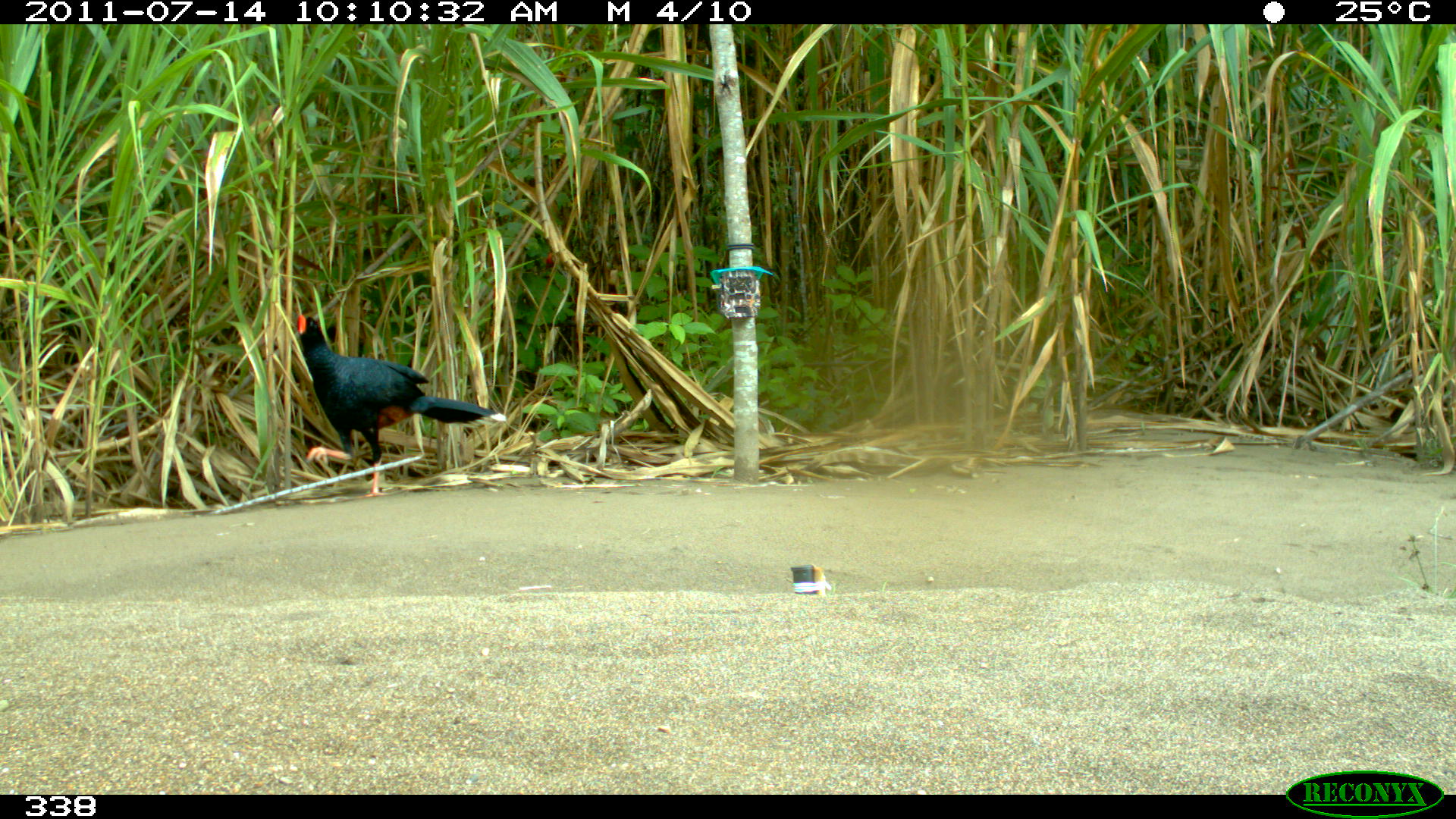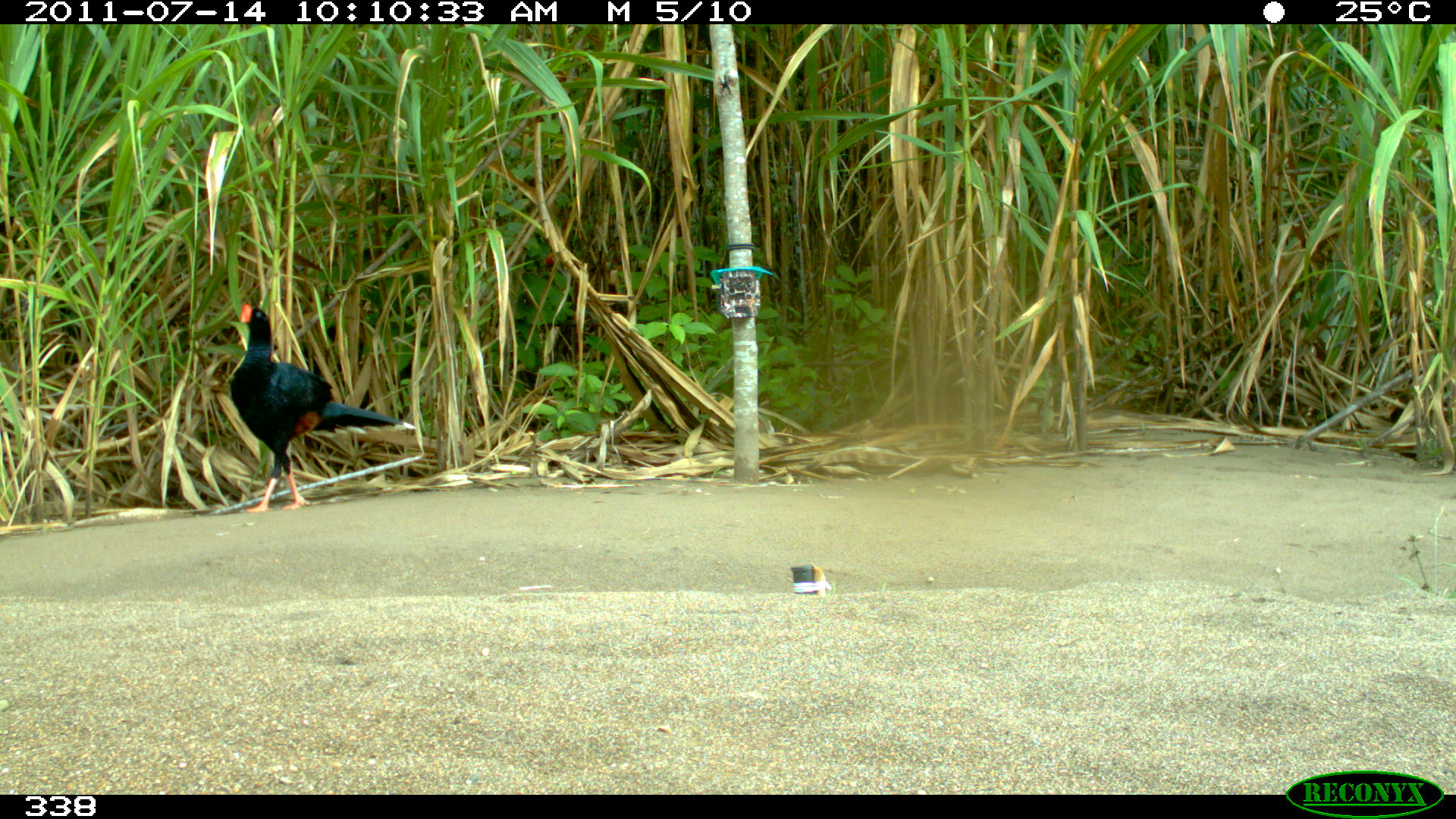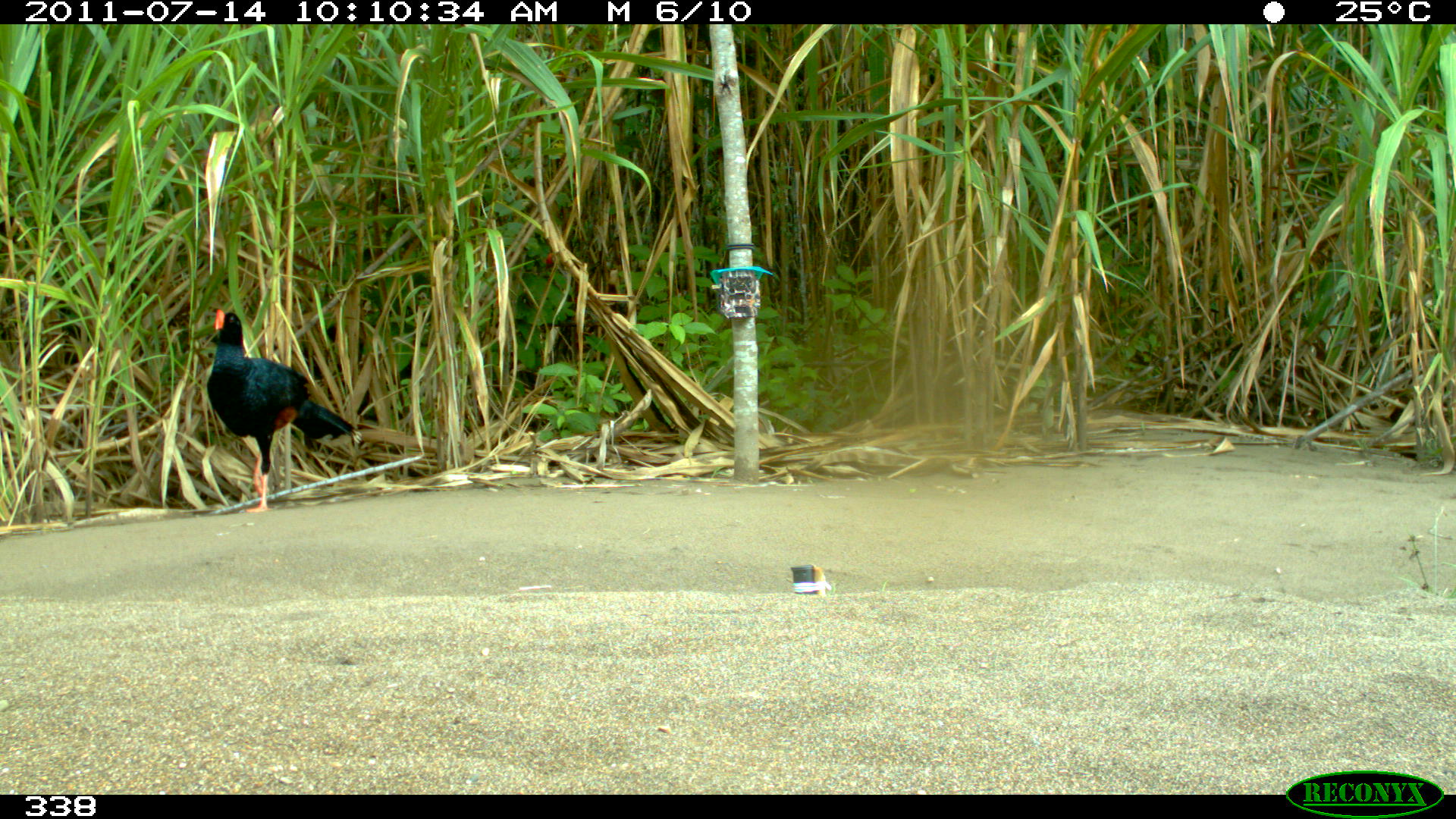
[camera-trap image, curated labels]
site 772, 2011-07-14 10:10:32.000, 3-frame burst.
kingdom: Animalia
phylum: Chordata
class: Aves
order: Galliformes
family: Cracidae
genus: Mitu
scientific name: Mitu tuberosum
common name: razor-billed curassow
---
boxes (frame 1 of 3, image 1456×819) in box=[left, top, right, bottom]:
mitu tuberosum: box=[297, 315, 506, 498]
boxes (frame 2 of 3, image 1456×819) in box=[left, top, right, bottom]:
mitu tuberosum: box=[227, 303, 416, 513]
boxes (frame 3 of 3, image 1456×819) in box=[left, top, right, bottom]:
mitu tuberosum: box=[202, 306, 361, 515]